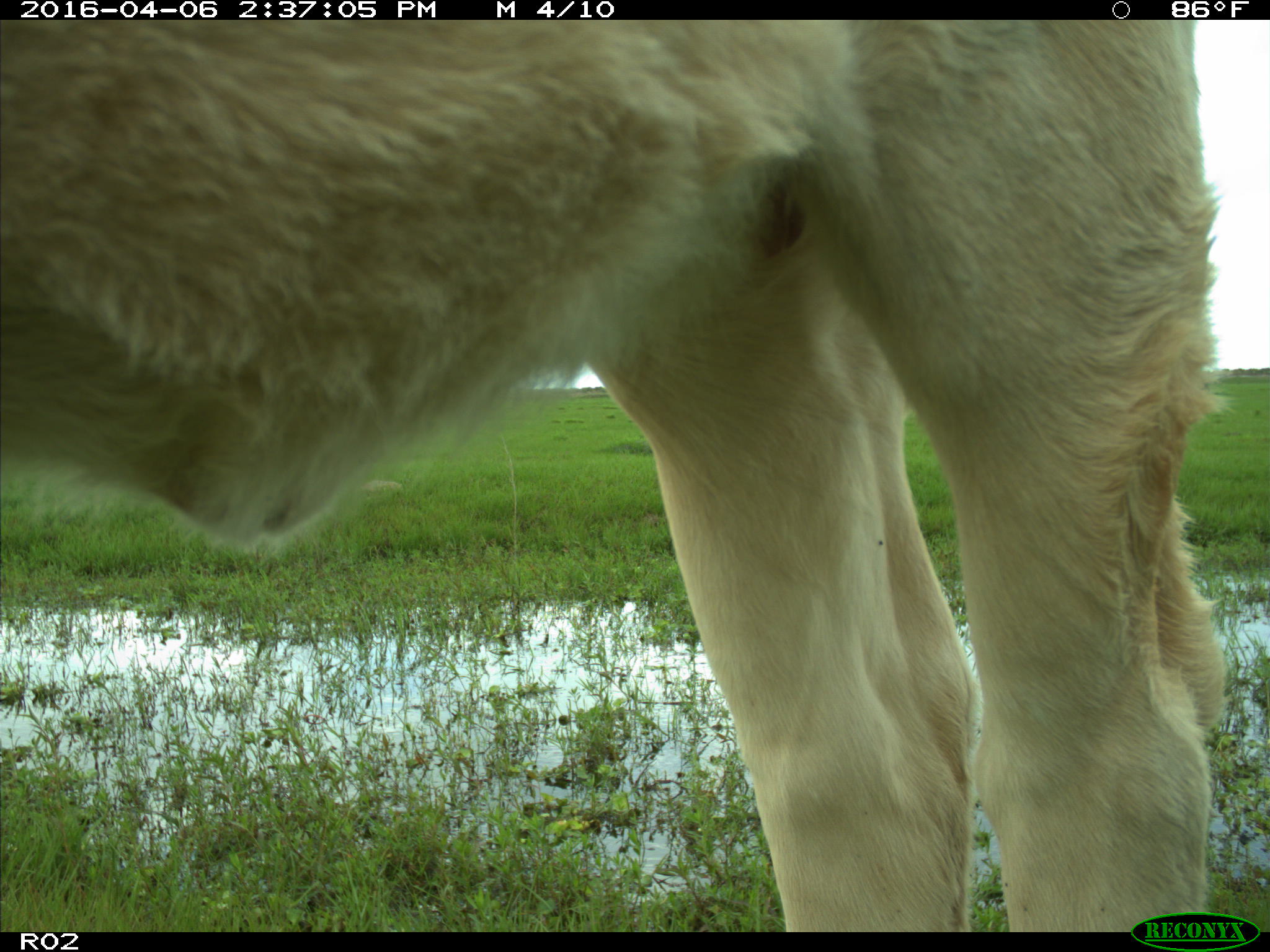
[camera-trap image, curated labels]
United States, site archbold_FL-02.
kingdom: Animalia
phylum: Chordata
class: Mammalia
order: Artiodactyla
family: Bovidae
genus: Bos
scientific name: Bos taurus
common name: domestic cow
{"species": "Bos taurus (domestic cow)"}